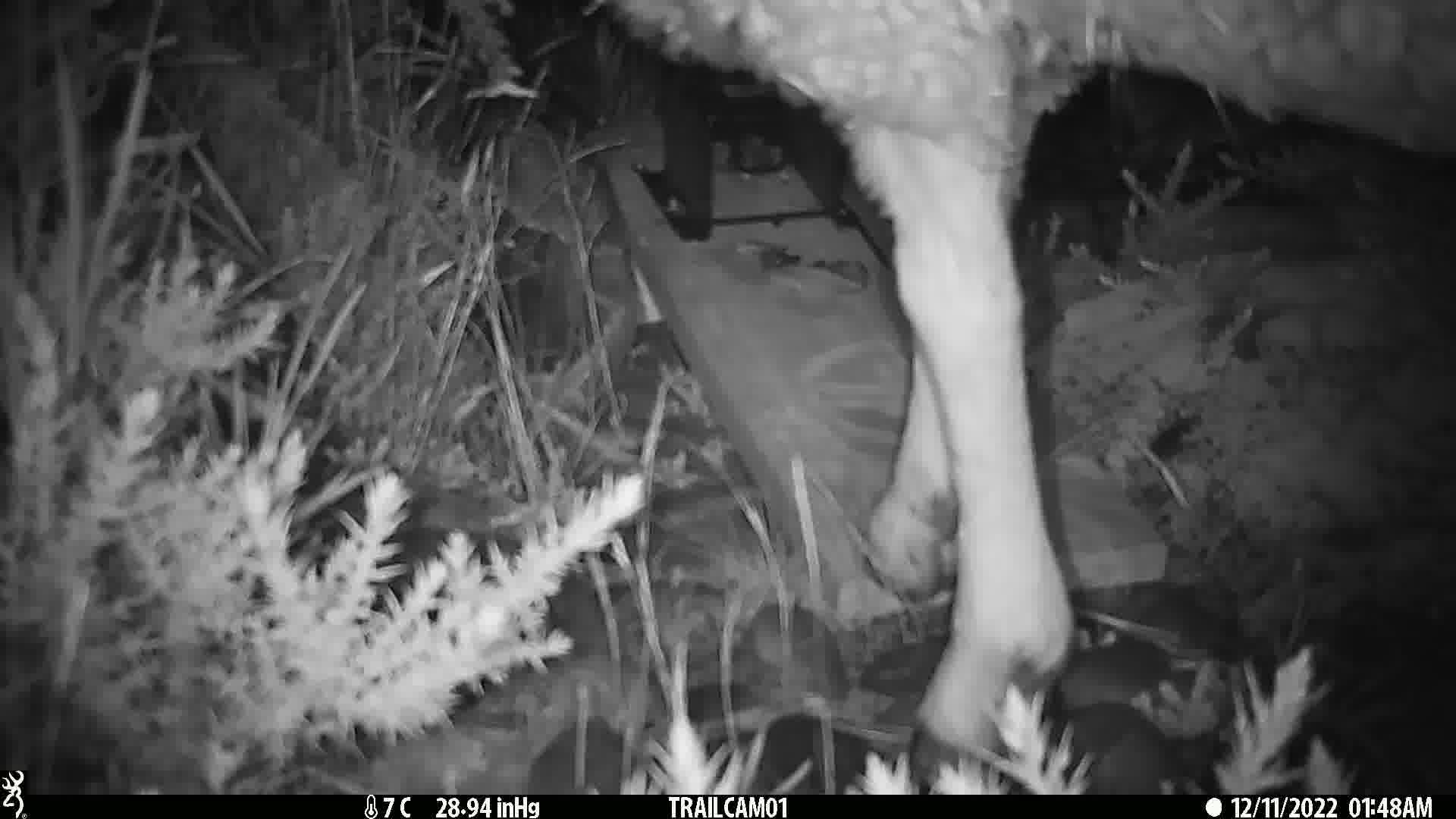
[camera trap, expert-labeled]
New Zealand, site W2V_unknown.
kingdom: Animalia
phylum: Chordata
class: Mammalia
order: Artiodactyla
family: Bovidae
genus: Ovis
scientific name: Ovis aries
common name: domestic sheep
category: sheep